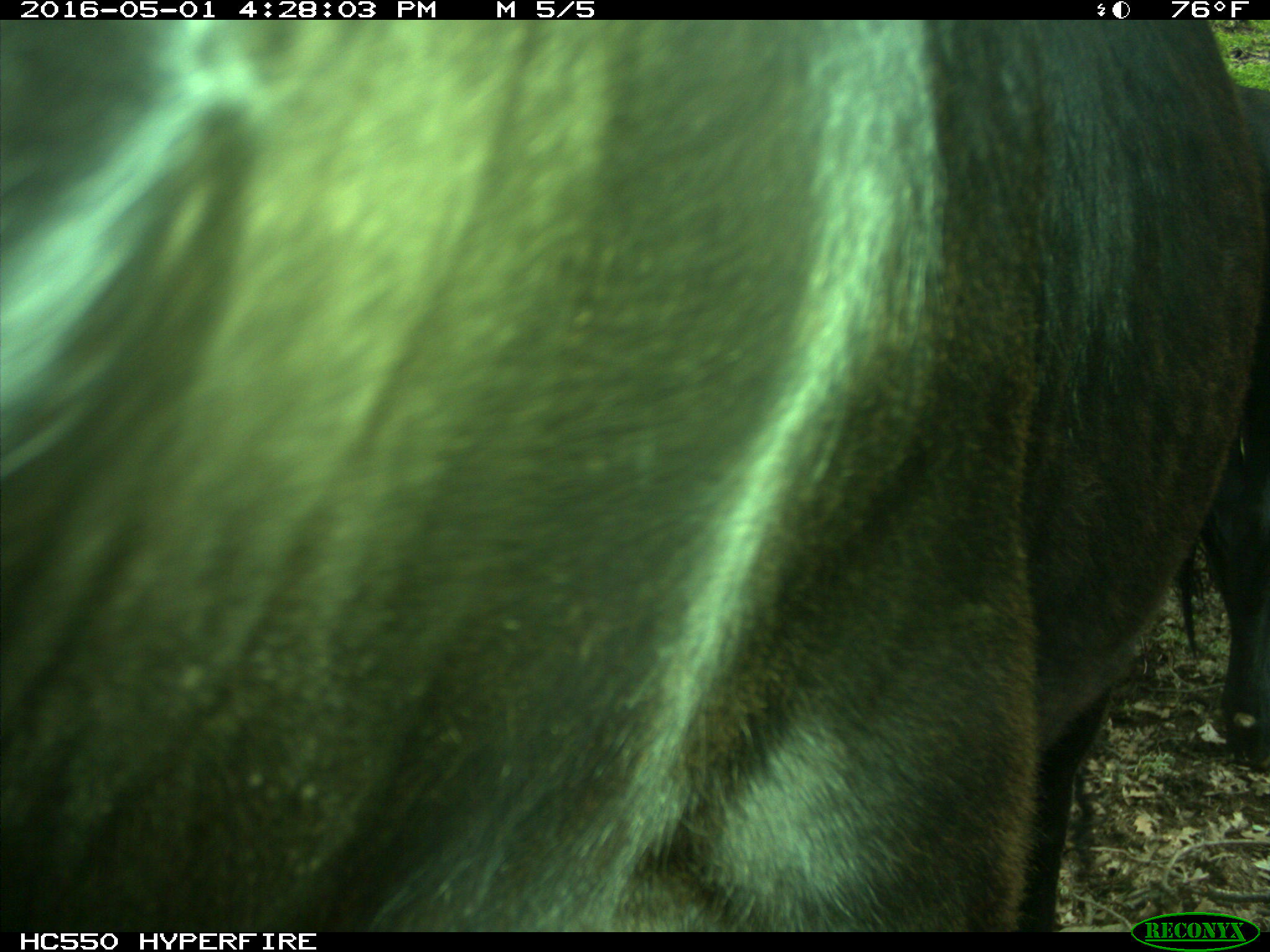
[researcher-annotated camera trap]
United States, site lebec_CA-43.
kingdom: Animalia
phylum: Chordata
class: Mammalia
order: Artiodactyla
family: Bovidae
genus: Bos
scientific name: Bos taurus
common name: domestic cow